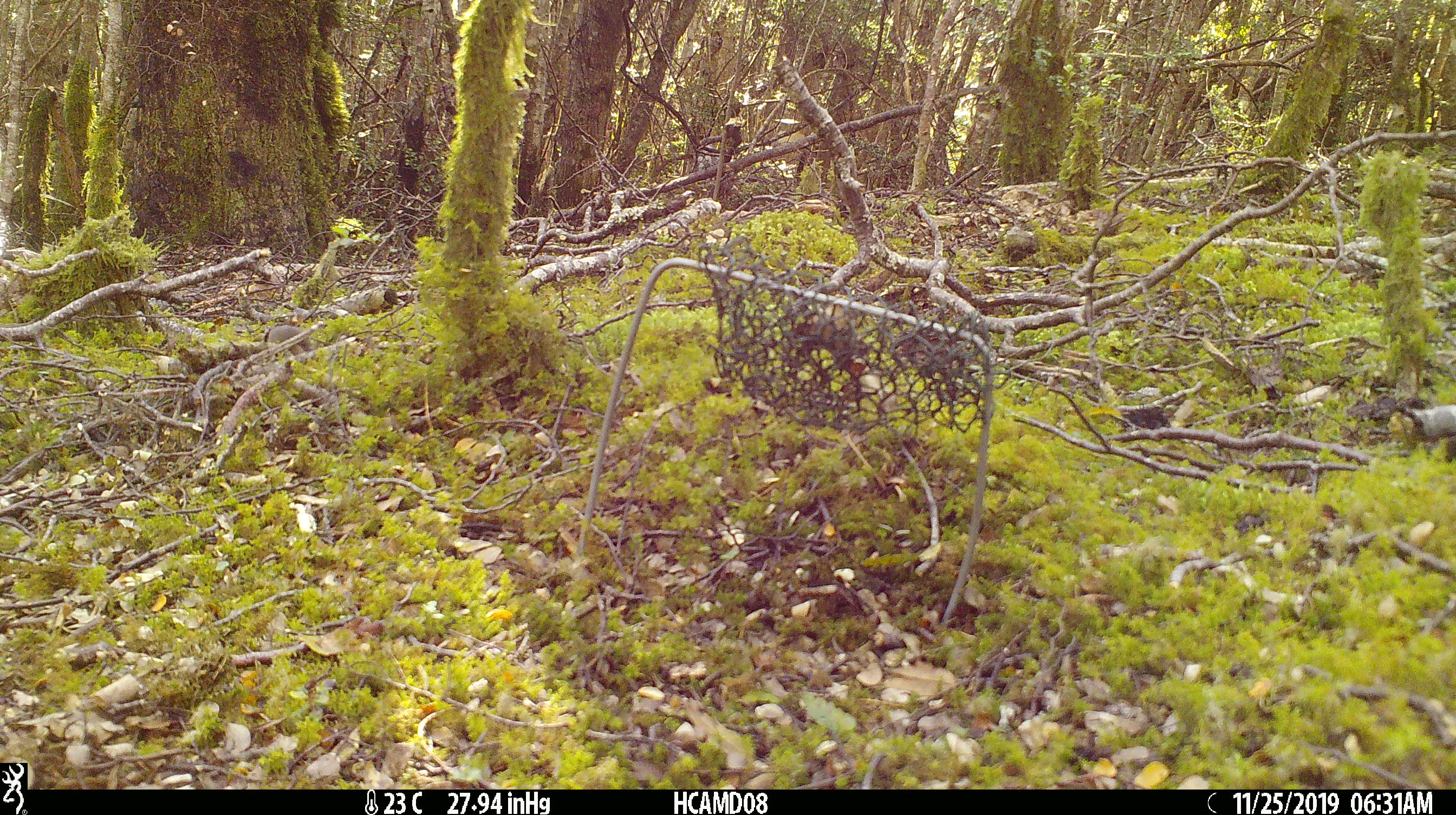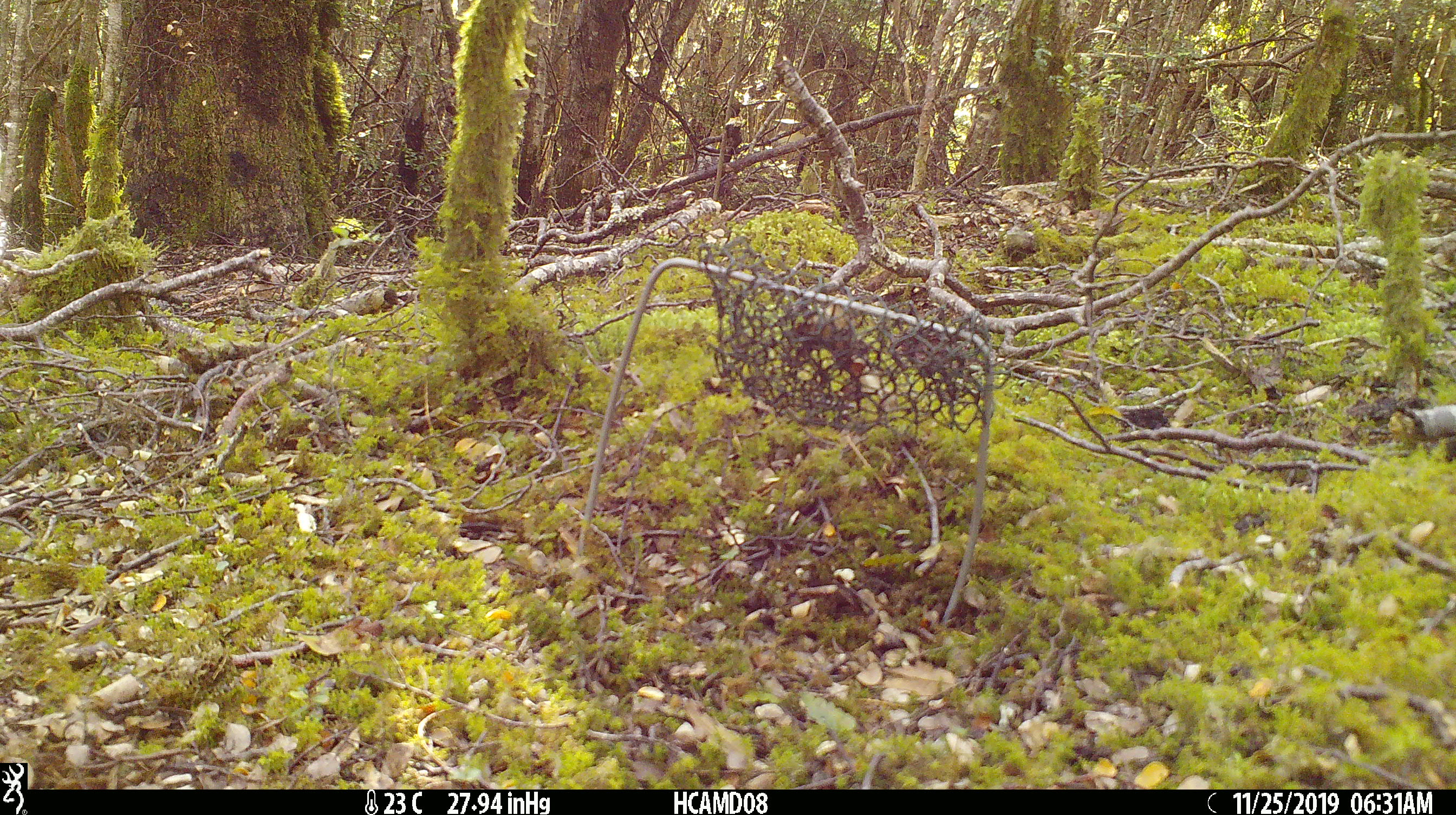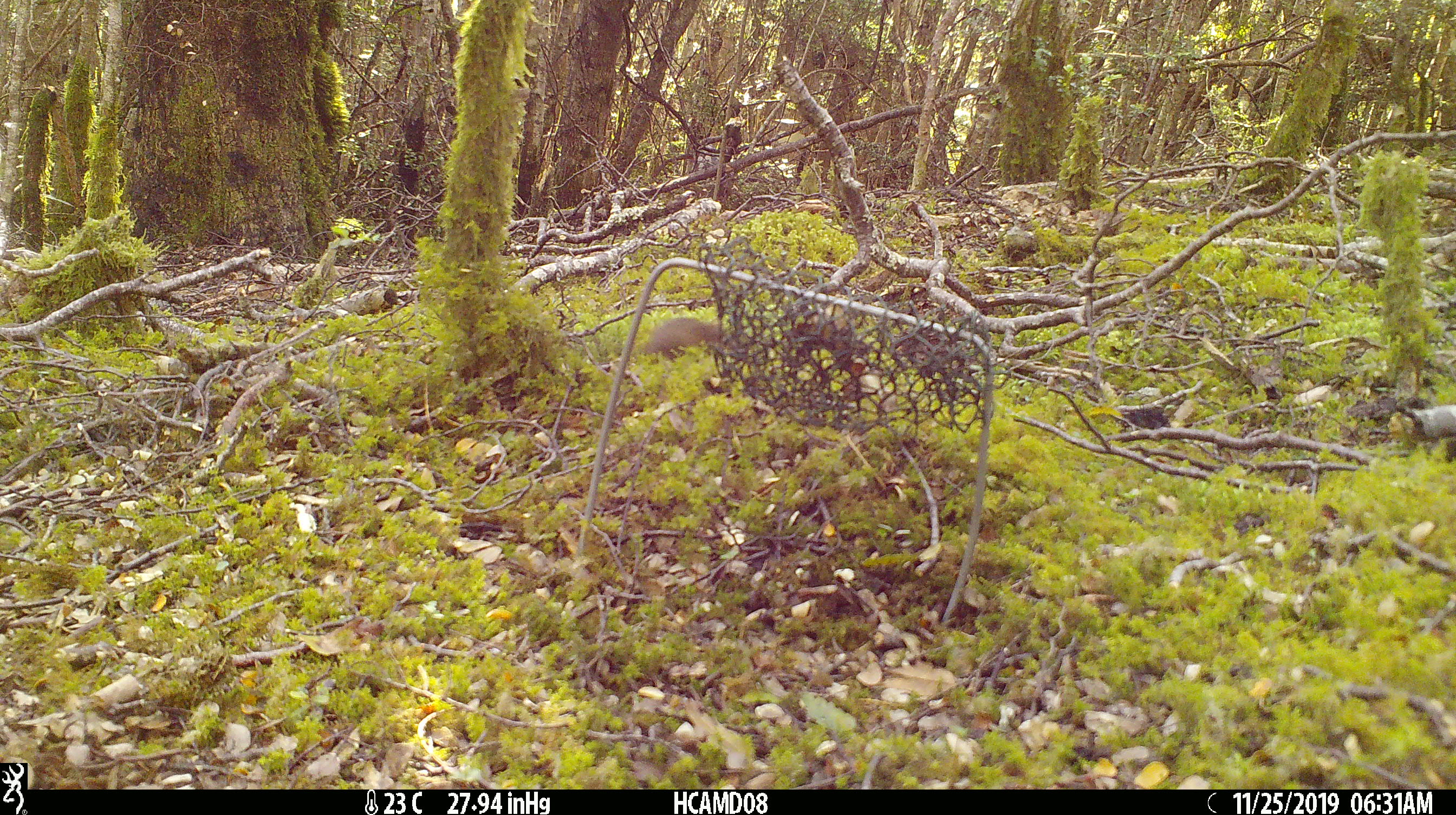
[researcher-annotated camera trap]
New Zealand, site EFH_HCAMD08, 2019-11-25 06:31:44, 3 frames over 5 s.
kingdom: Animalia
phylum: Chordata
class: Mammalia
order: Rodentia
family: Muridae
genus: Mus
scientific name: Mus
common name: mouse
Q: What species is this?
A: Mouse (Mus).